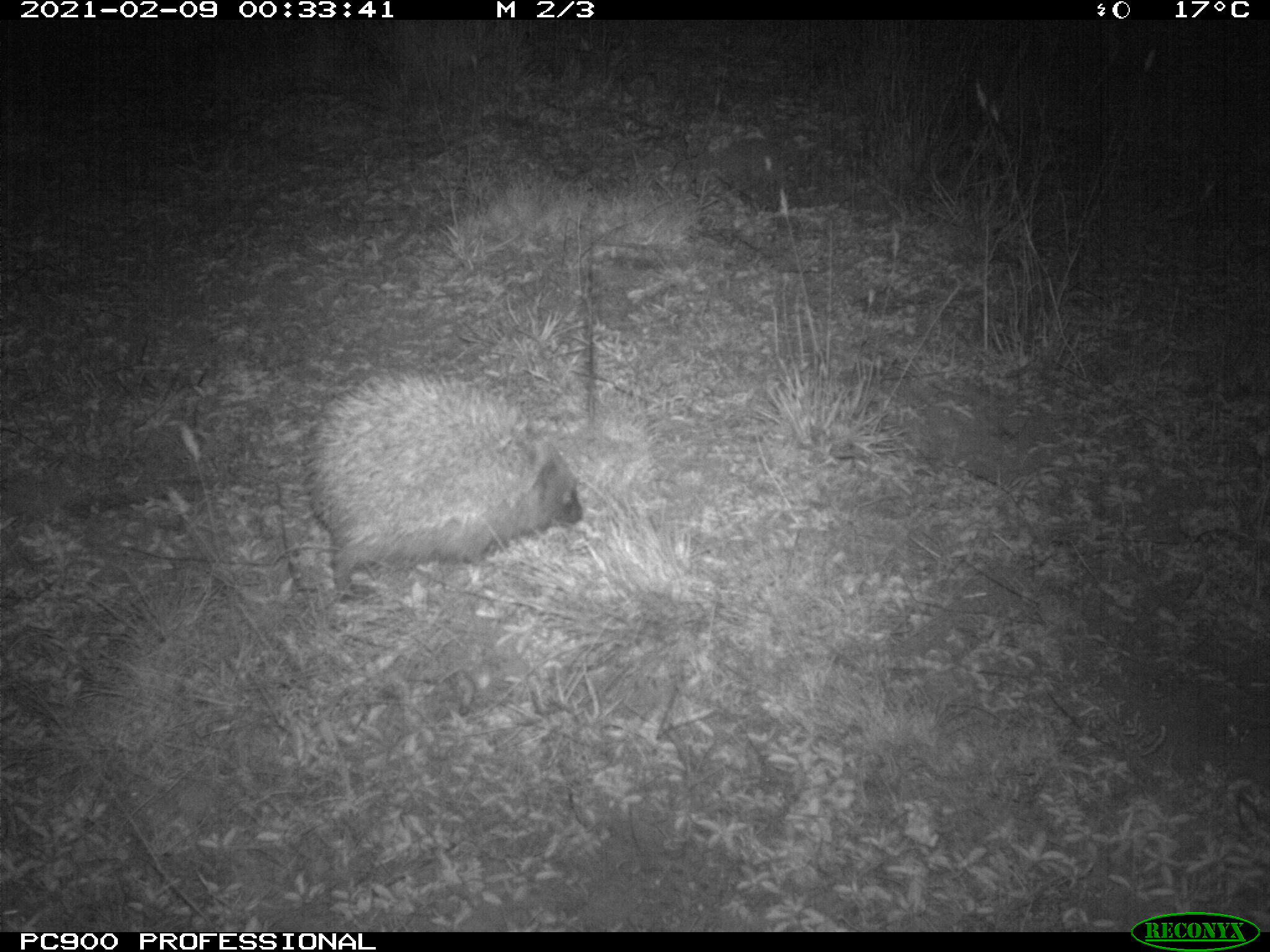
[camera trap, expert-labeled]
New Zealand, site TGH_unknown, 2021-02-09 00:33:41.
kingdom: Animalia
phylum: Chordata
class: Mammalia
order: Eulipotyphla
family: Erinaceidae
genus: Erinaceus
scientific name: Erinaceus europaeus europaeus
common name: european hedgehog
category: hedgehog